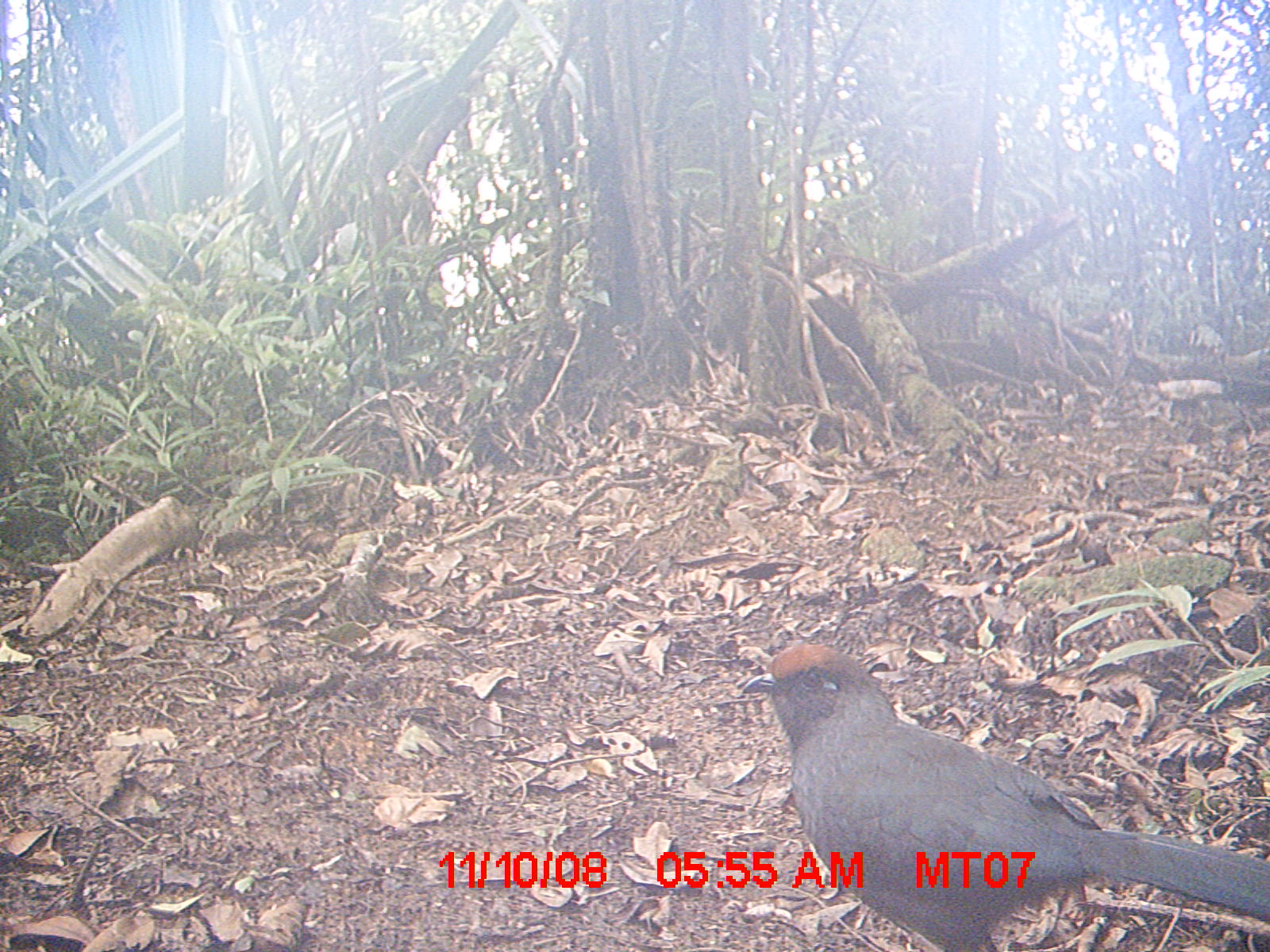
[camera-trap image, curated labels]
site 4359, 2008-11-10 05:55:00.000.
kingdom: Animalia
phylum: Chordata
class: Aves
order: Cuculiformes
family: Cuculidae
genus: Coua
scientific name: Coua ruficeps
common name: red-capped coua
Coua ruficeps (red-capped coua), count 1.